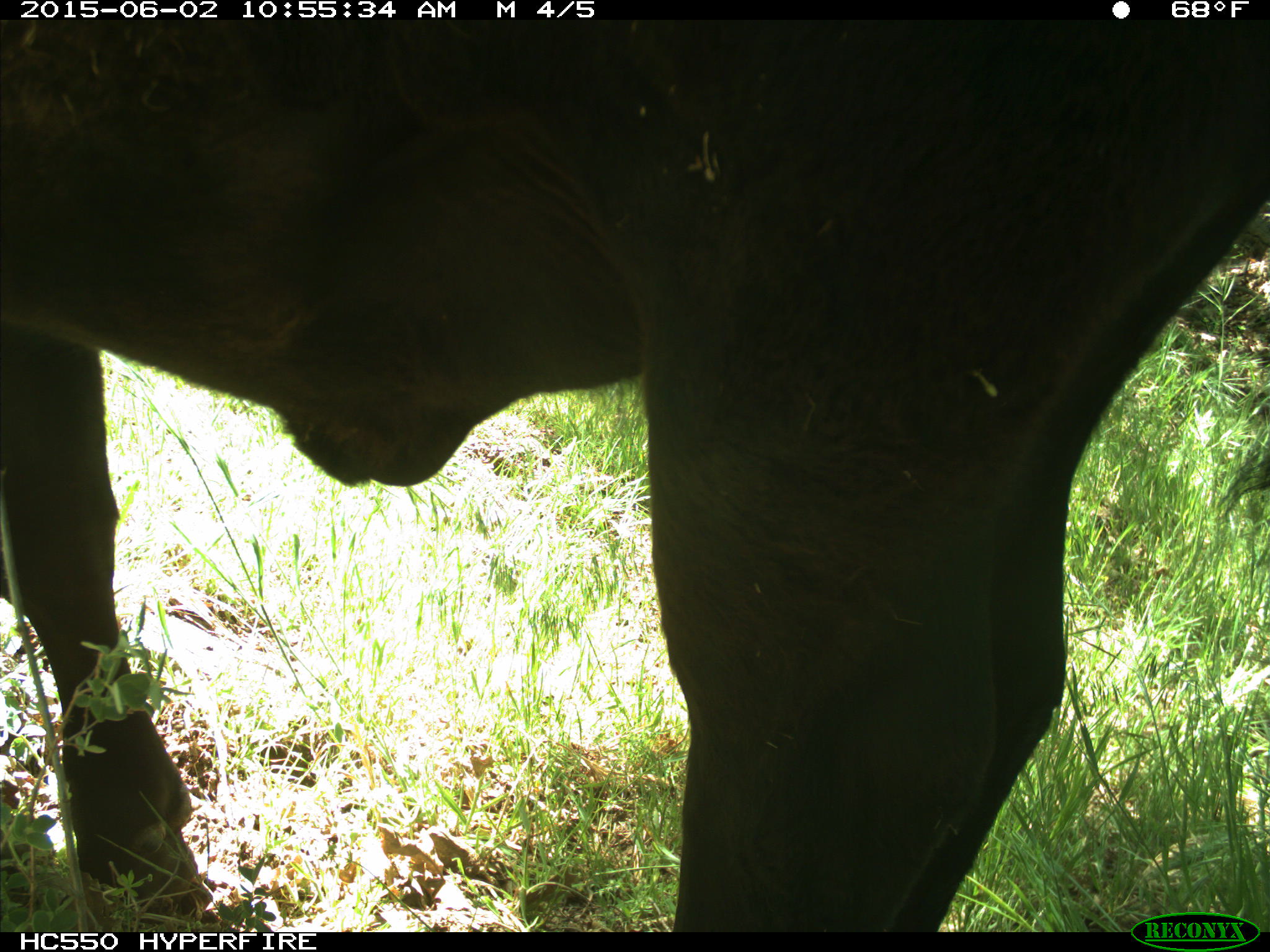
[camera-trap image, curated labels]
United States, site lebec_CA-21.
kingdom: Animalia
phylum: Chordata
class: Mammalia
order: Artiodactyla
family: Bovidae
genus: Bos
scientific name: Bos taurus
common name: domestic cow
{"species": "Bos taurus (domestic cow)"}